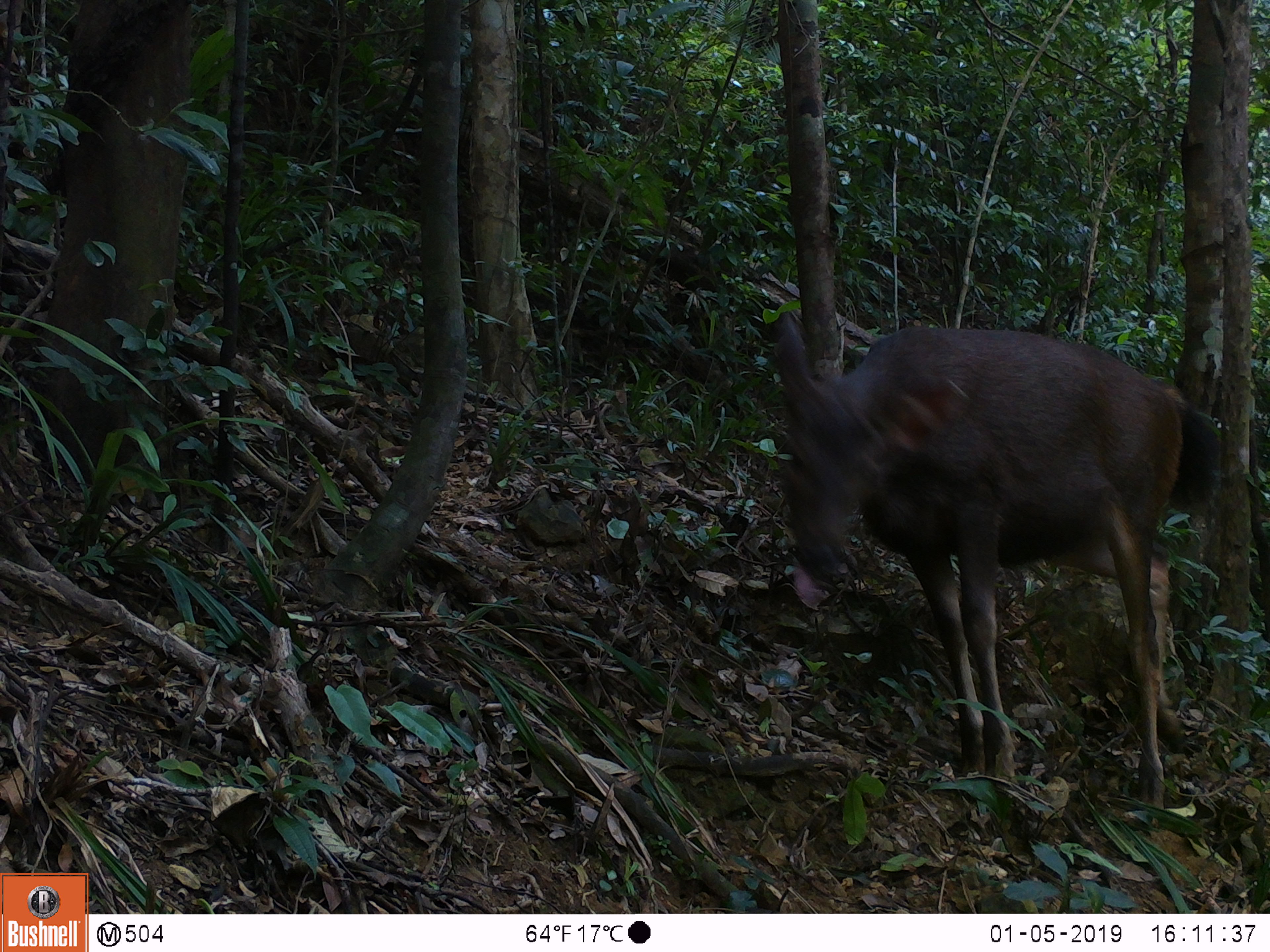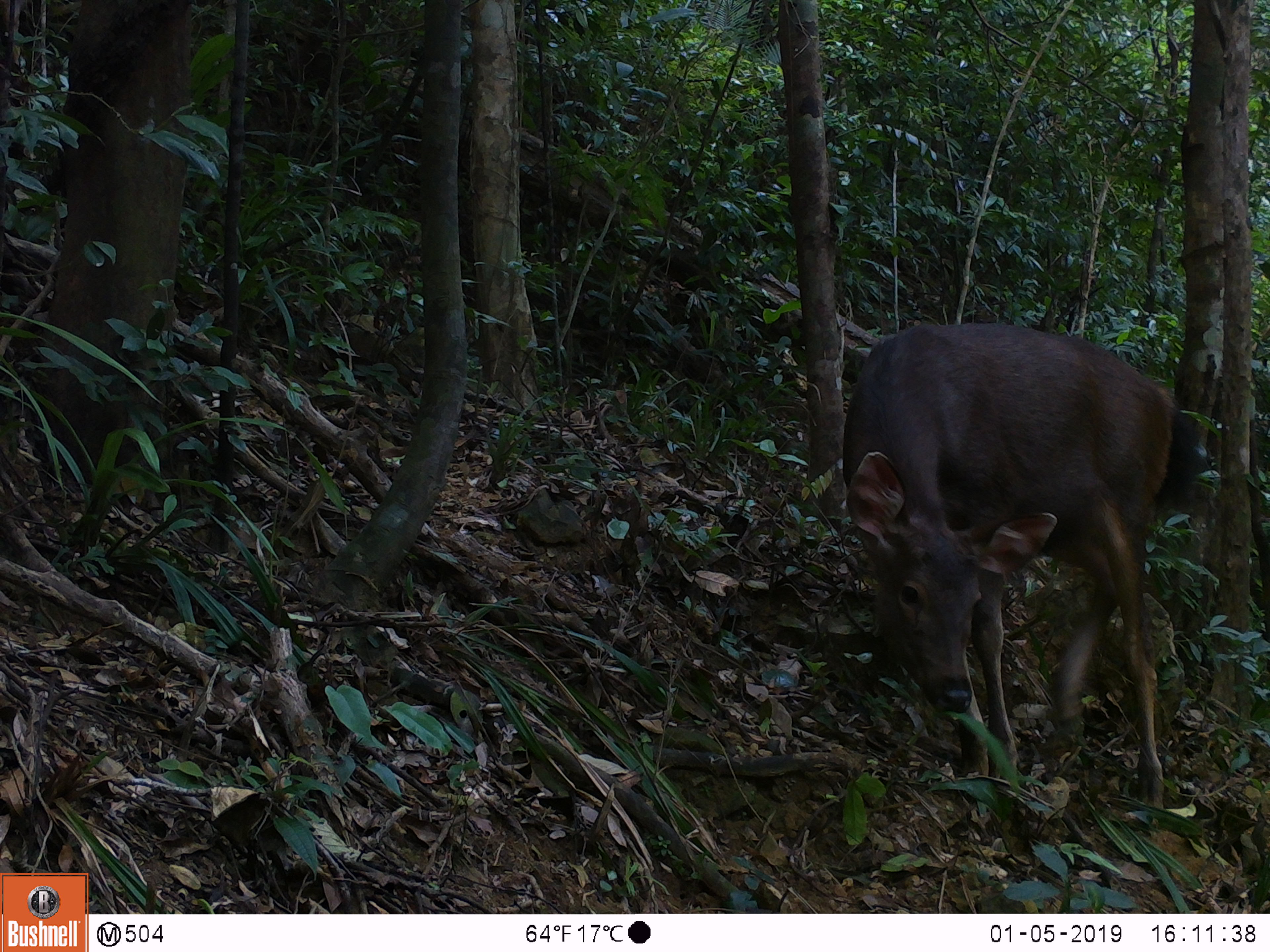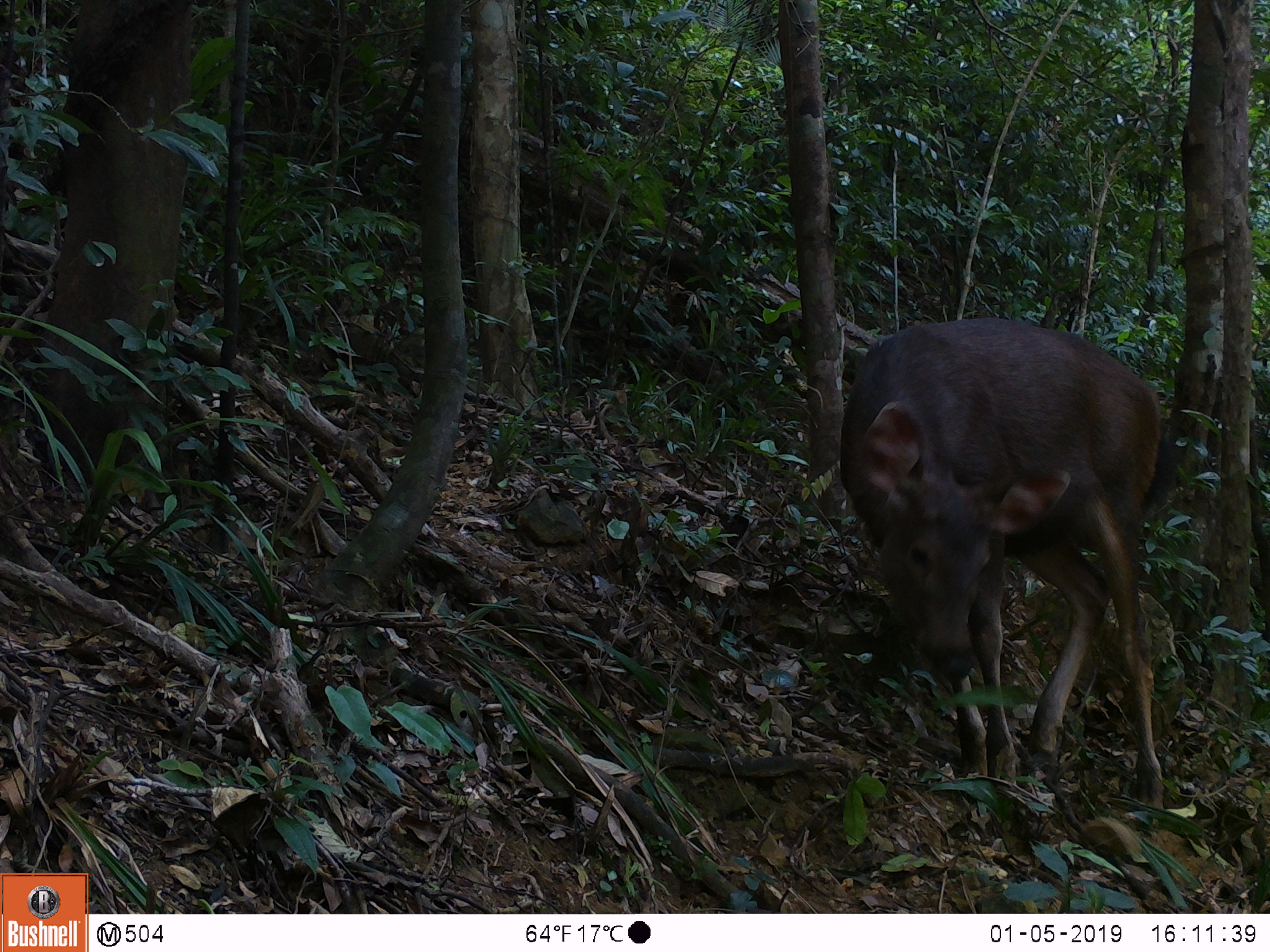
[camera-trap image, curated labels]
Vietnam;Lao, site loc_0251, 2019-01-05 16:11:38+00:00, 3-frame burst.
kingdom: Animalia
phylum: Chordata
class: Mammalia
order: Artiodactyla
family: Cervidae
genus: Rusa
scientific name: Rusa unicolor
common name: sambar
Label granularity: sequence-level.